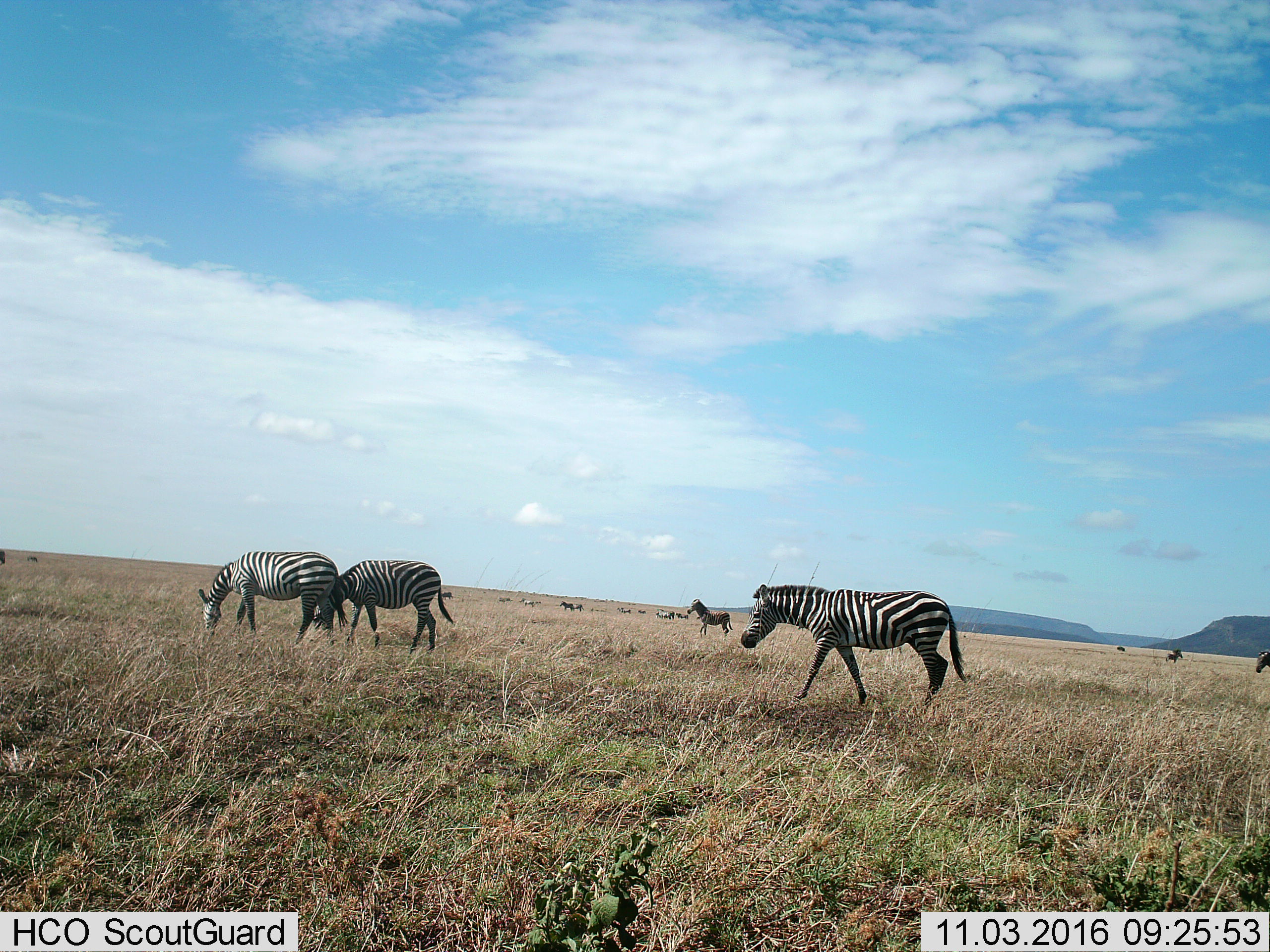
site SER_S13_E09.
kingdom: Animalia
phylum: Chordata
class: Mammalia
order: Perissodactyla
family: Equidae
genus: Equus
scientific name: Equus quagga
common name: plains zebra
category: zebraplains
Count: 11-50.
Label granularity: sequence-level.